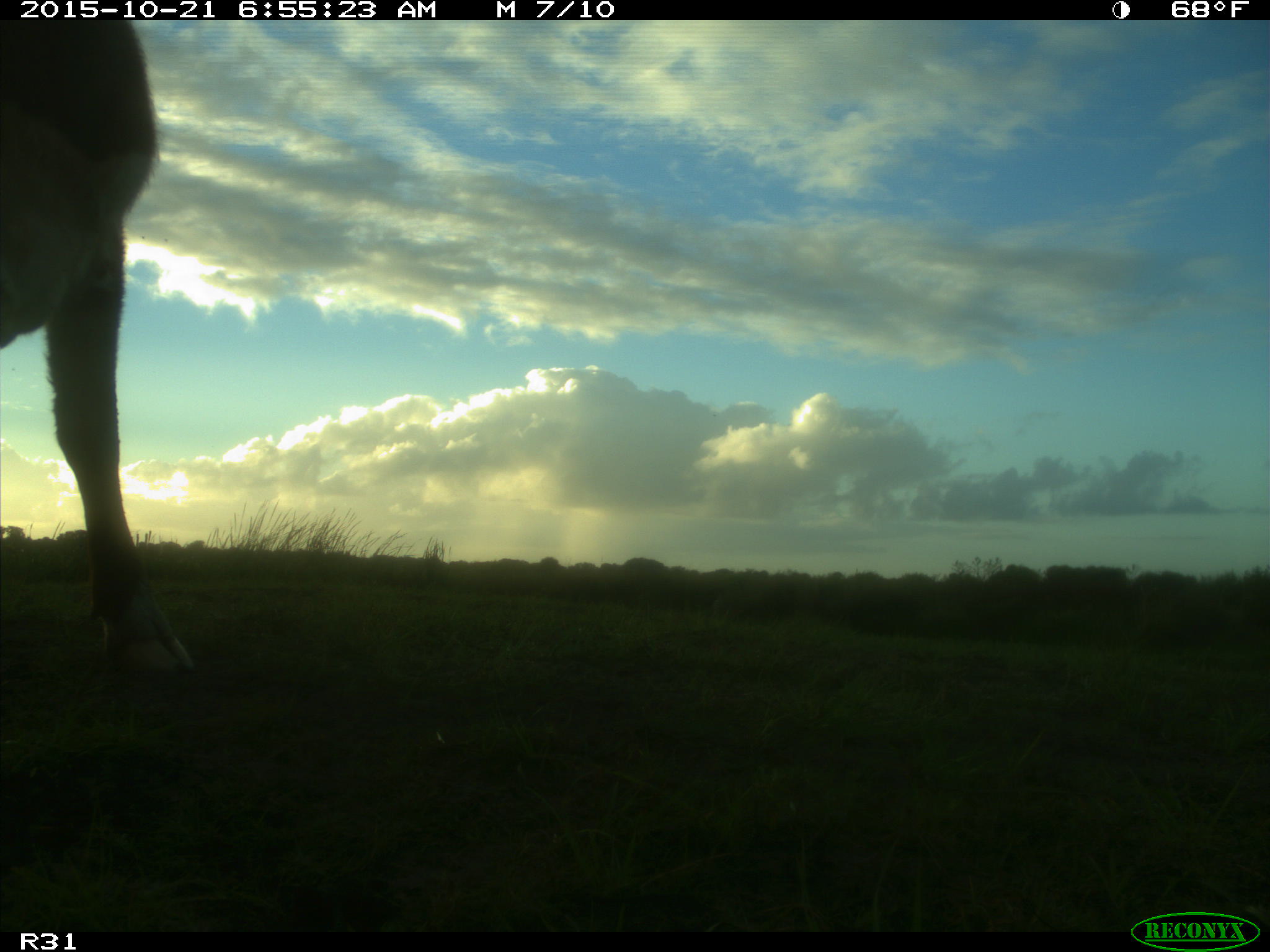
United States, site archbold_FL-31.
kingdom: Animalia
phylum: Chordata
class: Mammalia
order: Artiodactyla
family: Bovidae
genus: Bos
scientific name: Bos taurus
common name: domestic cow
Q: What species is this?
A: Bos taurus (domestic cow).